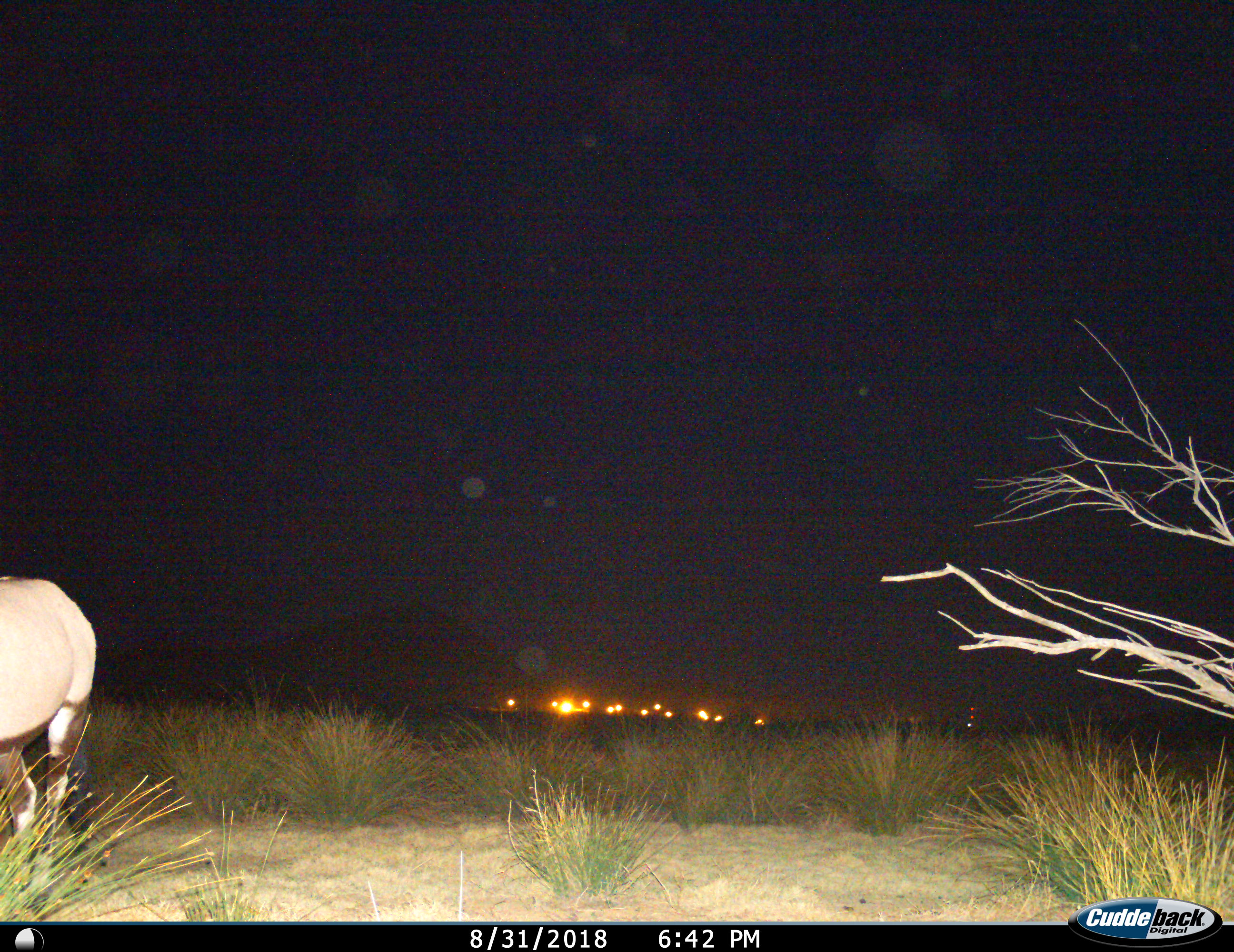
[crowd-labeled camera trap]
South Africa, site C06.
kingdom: Animalia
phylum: Chordata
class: Mammalia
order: Artiodactyla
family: Bovidae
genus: Oryx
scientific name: Oryx gazella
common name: gemsbok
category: gemsbokoryx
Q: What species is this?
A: Gemsbokoryx (gemsbok) (Oryx gazella).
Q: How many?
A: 1.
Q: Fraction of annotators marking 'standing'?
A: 78%.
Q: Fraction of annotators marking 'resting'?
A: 0%.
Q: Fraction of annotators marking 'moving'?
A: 22%.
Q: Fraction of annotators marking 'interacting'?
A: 0%.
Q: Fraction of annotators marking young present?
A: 0%.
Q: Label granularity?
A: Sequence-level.